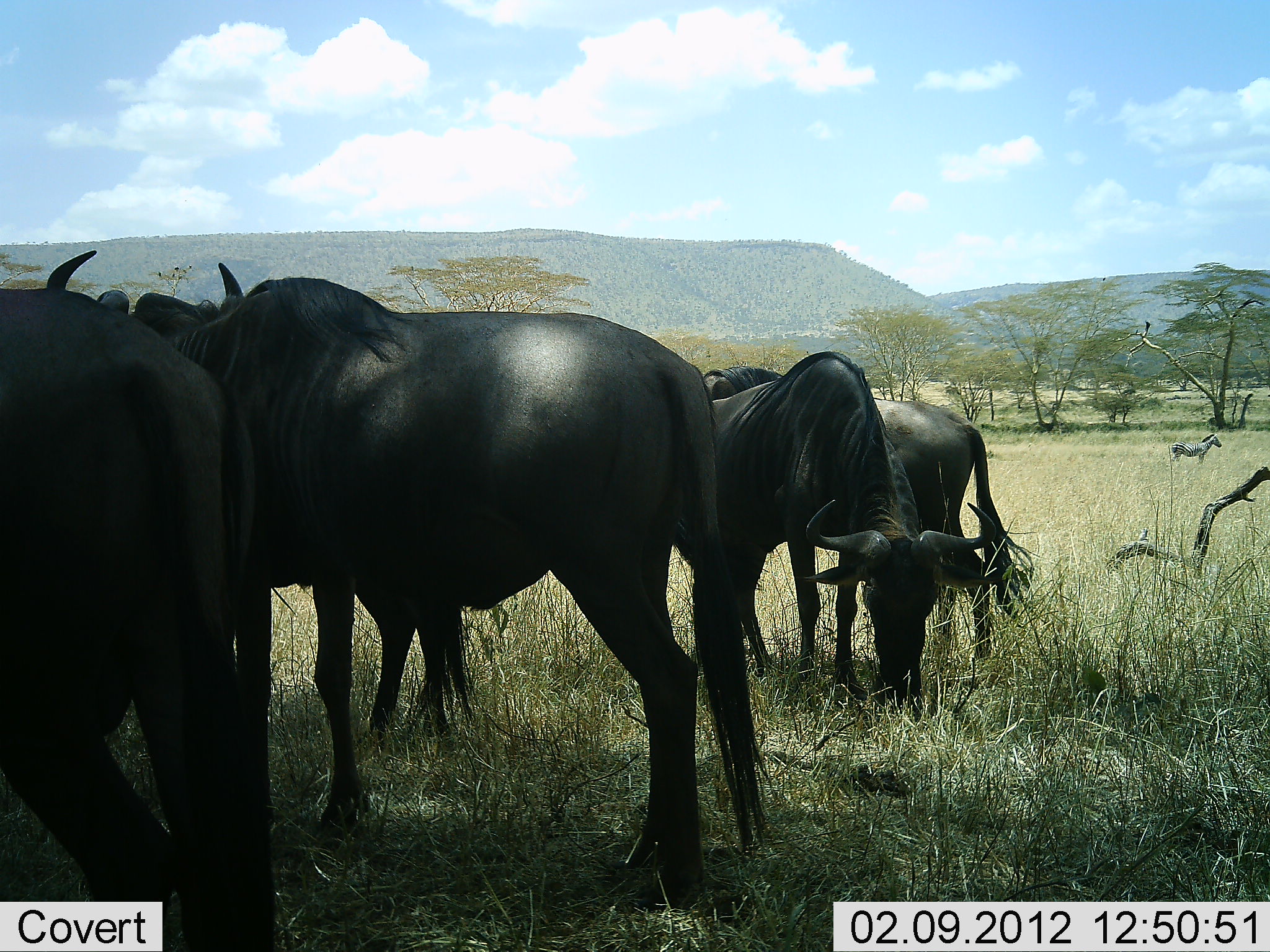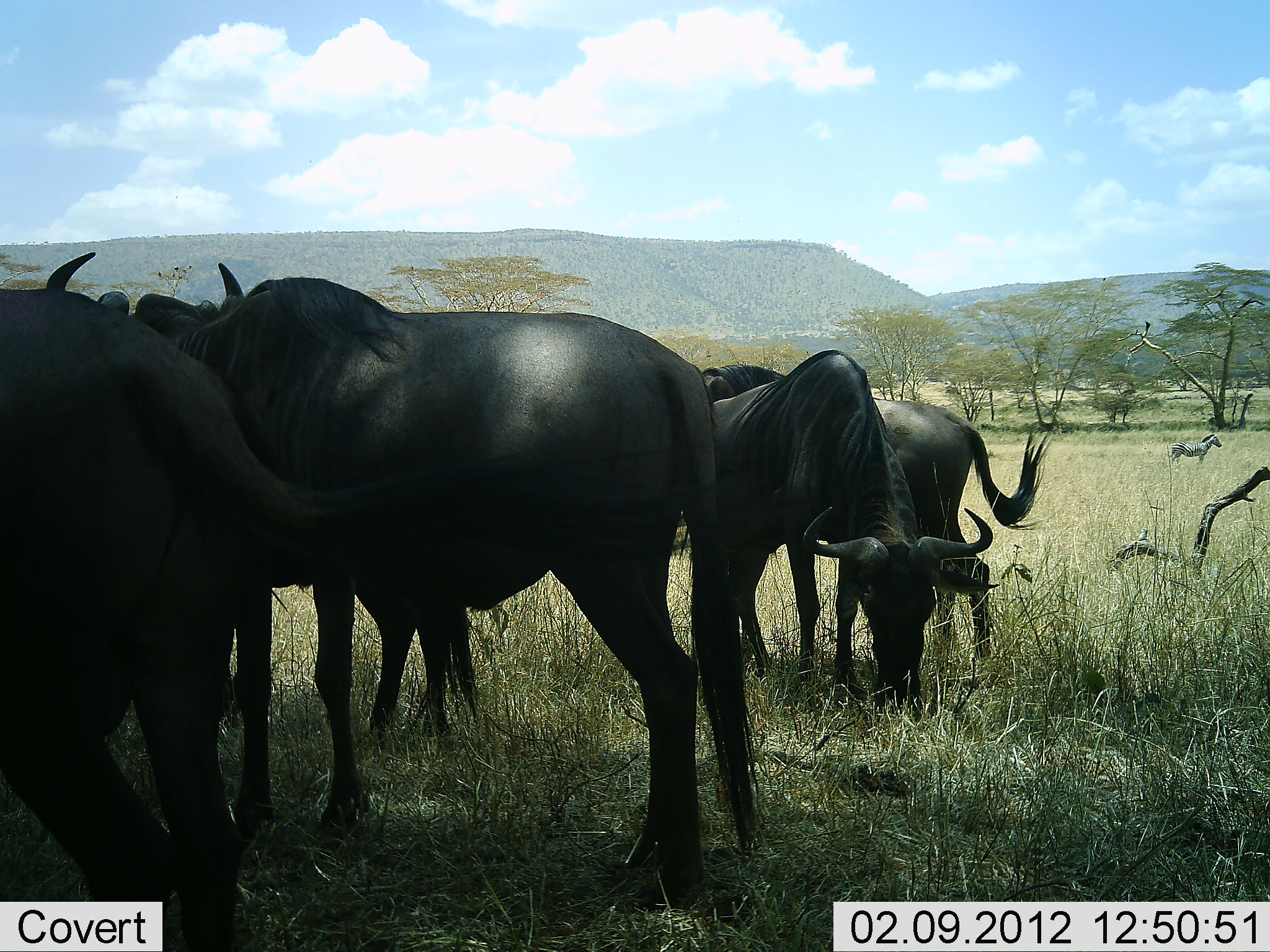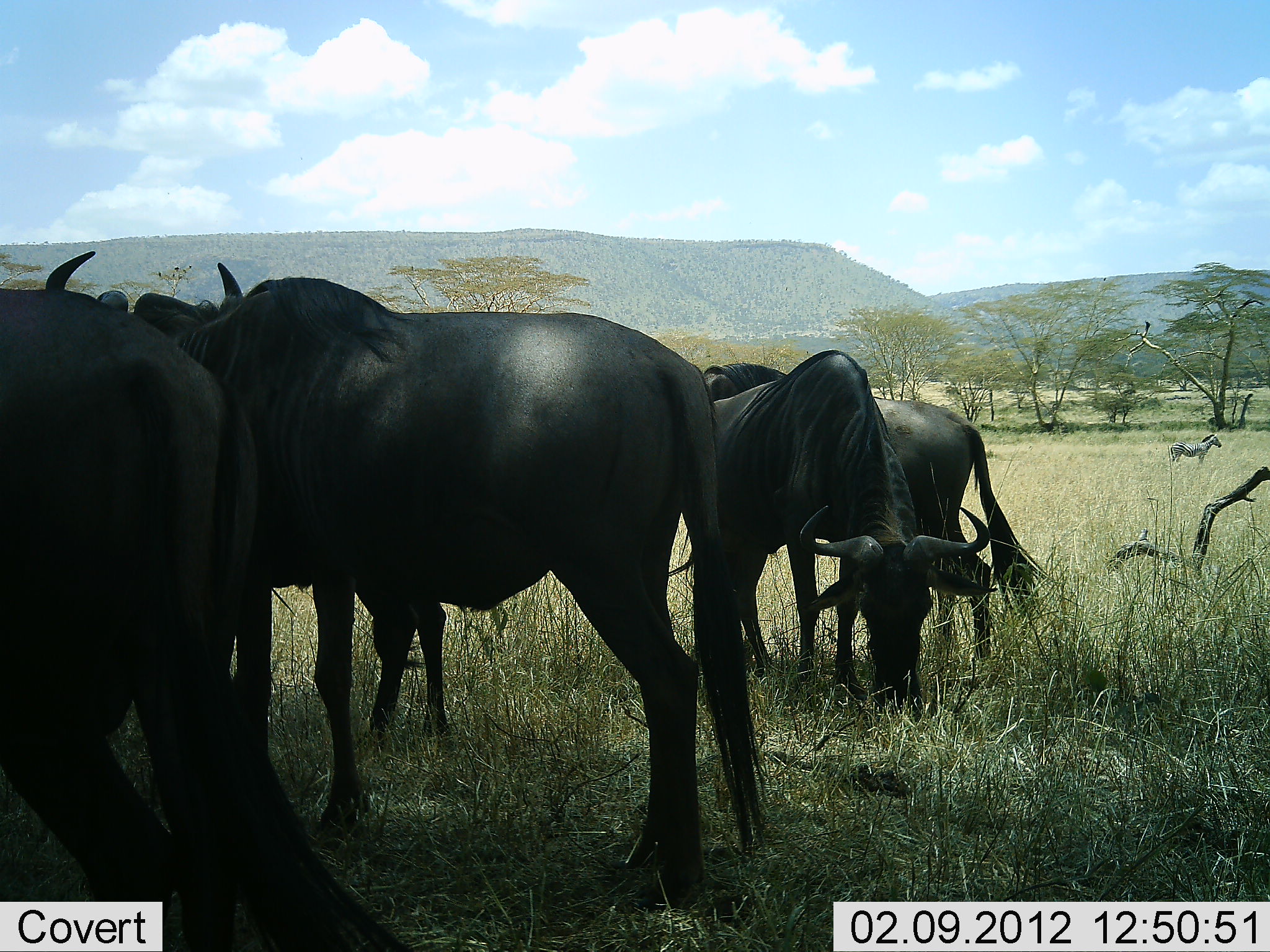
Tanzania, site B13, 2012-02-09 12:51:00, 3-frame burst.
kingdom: Animalia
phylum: Chordata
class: Mammalia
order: Artiodactyla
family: Bovidae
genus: Connochaetes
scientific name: Connochaetes taurinus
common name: blue wildebeest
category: wildebeest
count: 5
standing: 96%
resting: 7%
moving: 0%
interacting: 7%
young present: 4%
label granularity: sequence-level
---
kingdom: Animalia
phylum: Chordata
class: Mammalia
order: Perissodactyla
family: Equidae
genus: Equus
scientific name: Equus quagga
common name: plains zebra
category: zebra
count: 1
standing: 100%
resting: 0%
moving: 0%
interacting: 0%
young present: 0%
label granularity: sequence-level